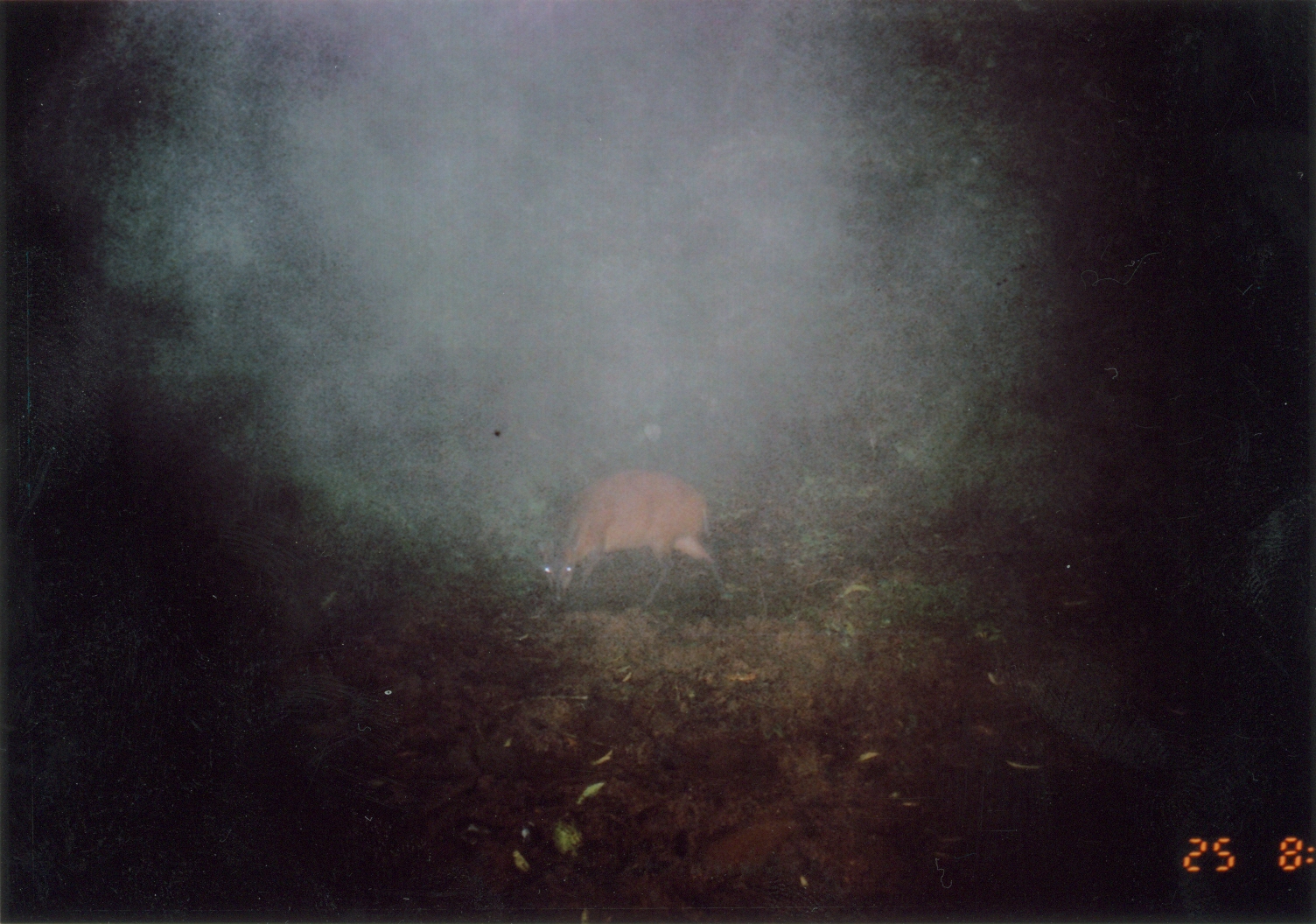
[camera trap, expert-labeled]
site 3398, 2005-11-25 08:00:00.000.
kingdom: Animalia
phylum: Chordata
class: Mammalia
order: Artiodactyla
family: Bovidae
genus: Cephalophus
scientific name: Cephalophus harveyi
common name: harvey's duiker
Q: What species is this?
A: Cephalophus harveyi (harvey's duiker).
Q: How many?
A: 1.